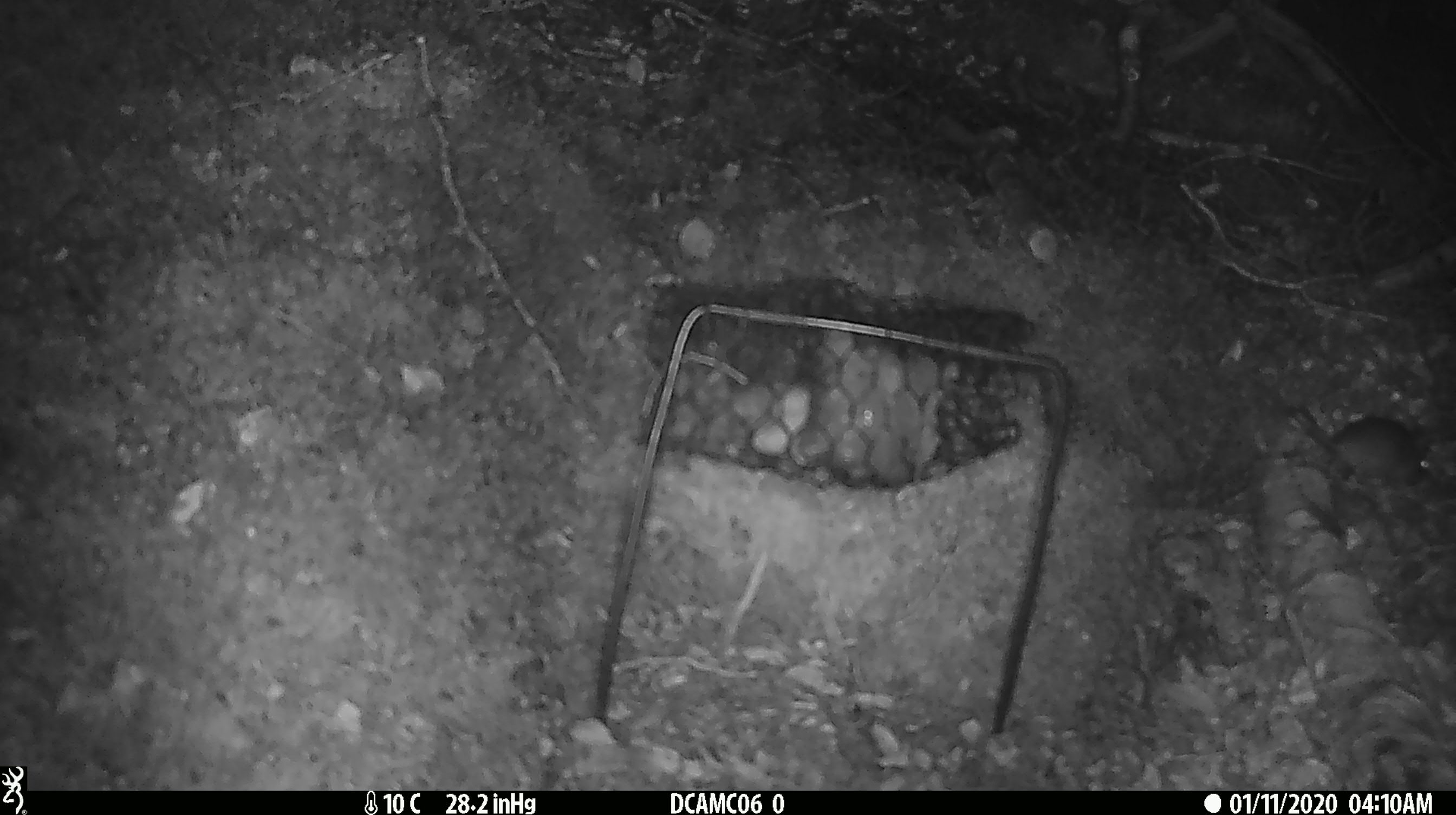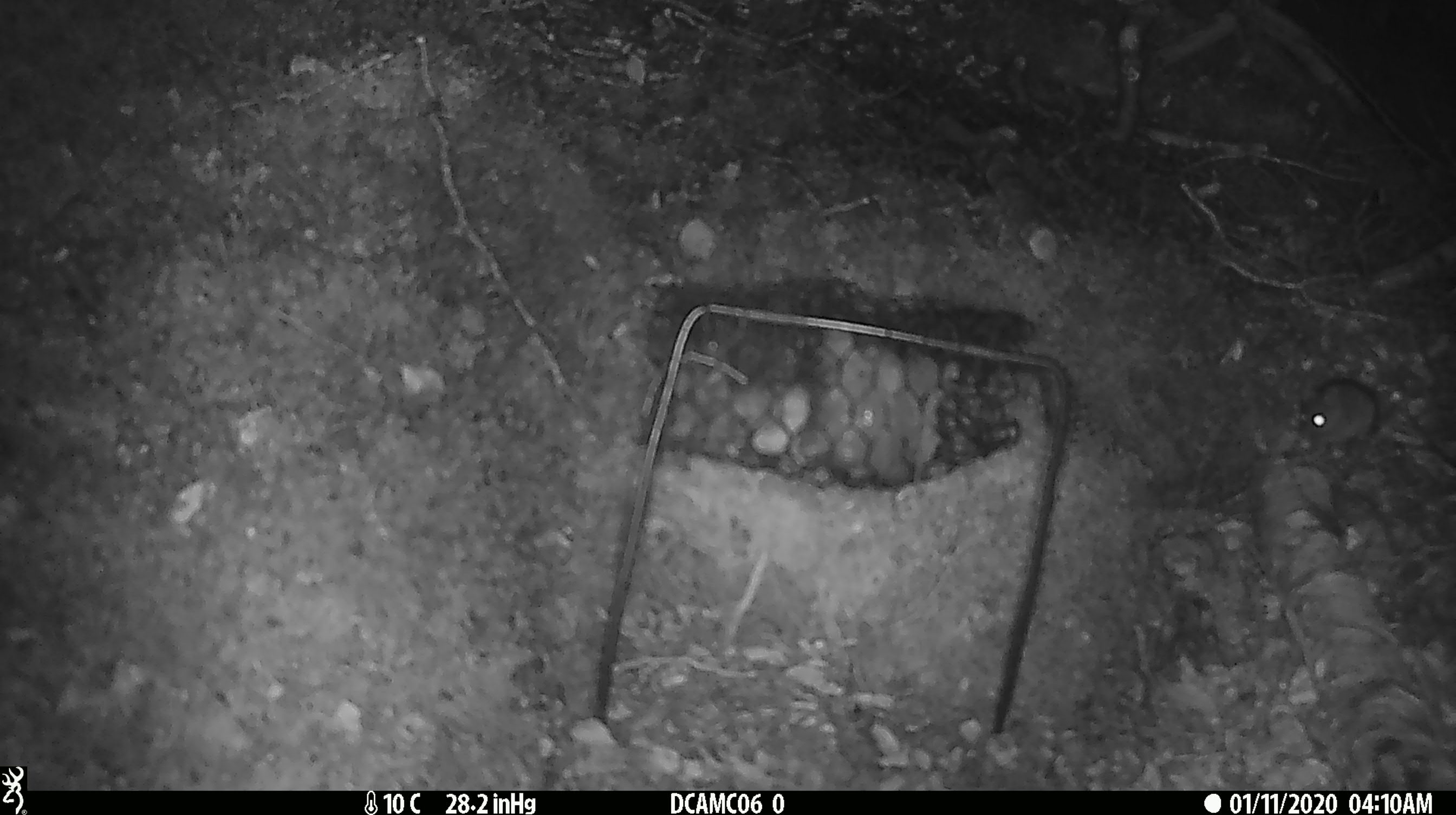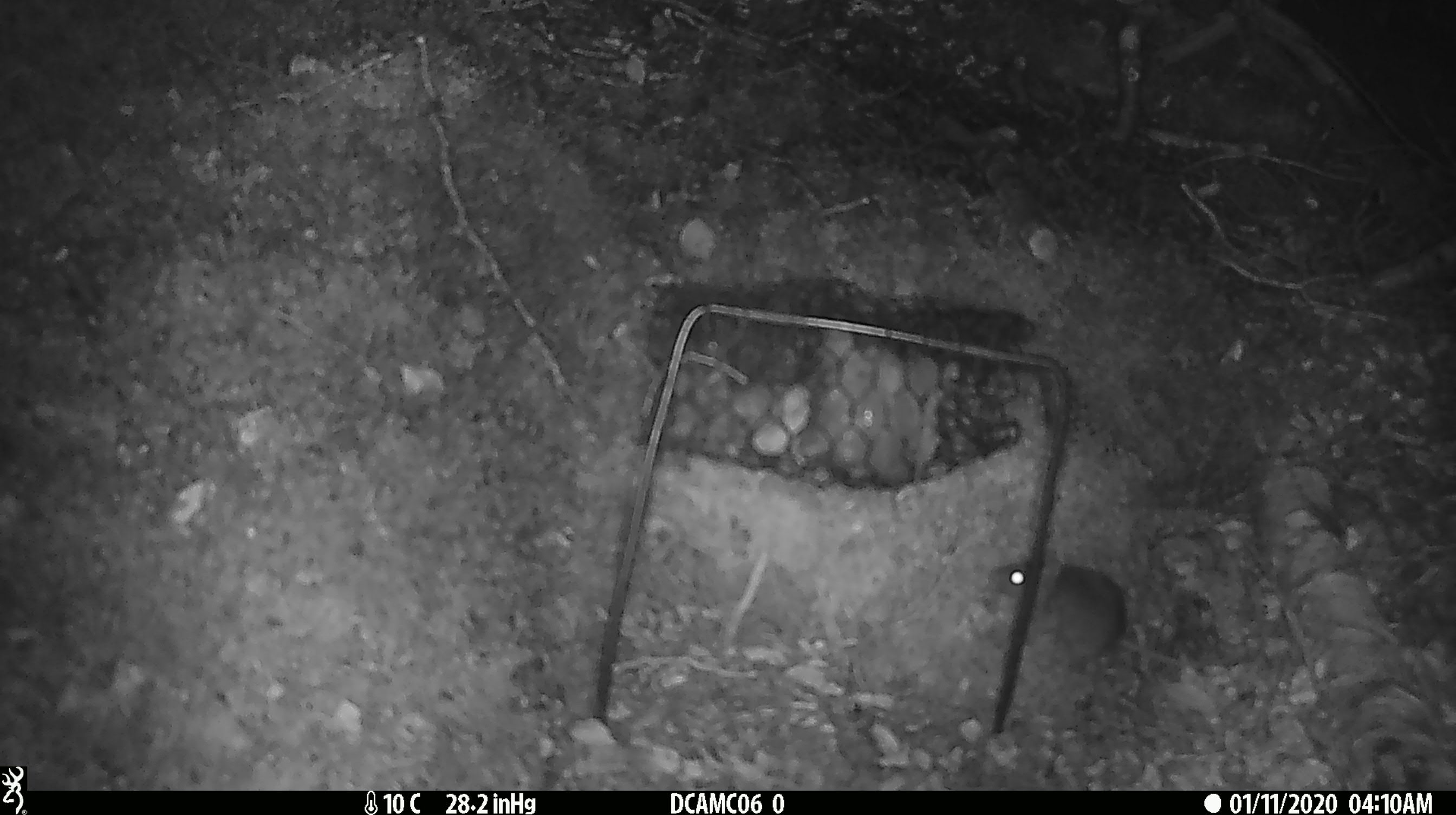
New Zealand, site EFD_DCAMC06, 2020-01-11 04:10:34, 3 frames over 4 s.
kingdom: Animalia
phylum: Chordata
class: Mammalia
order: Rodentia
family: Muridae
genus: Mus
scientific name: Mus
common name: mouse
Mouse (Mus).